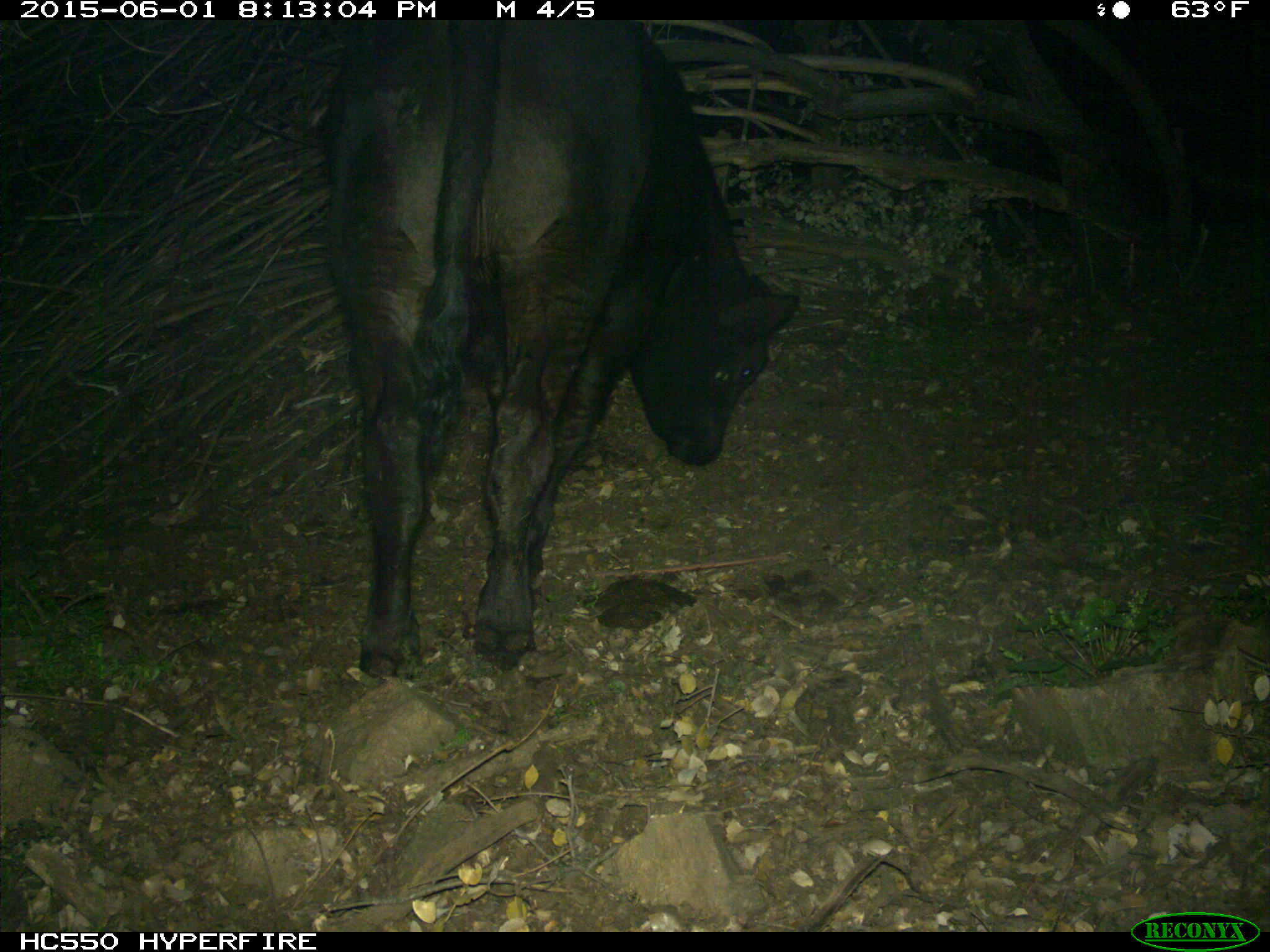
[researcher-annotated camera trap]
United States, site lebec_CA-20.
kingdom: Animalia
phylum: Chordata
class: Mammalia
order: Artiodactyla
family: Bovidae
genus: Bos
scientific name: Bos taurus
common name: domestic cow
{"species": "Bos taurus (domestic cow)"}